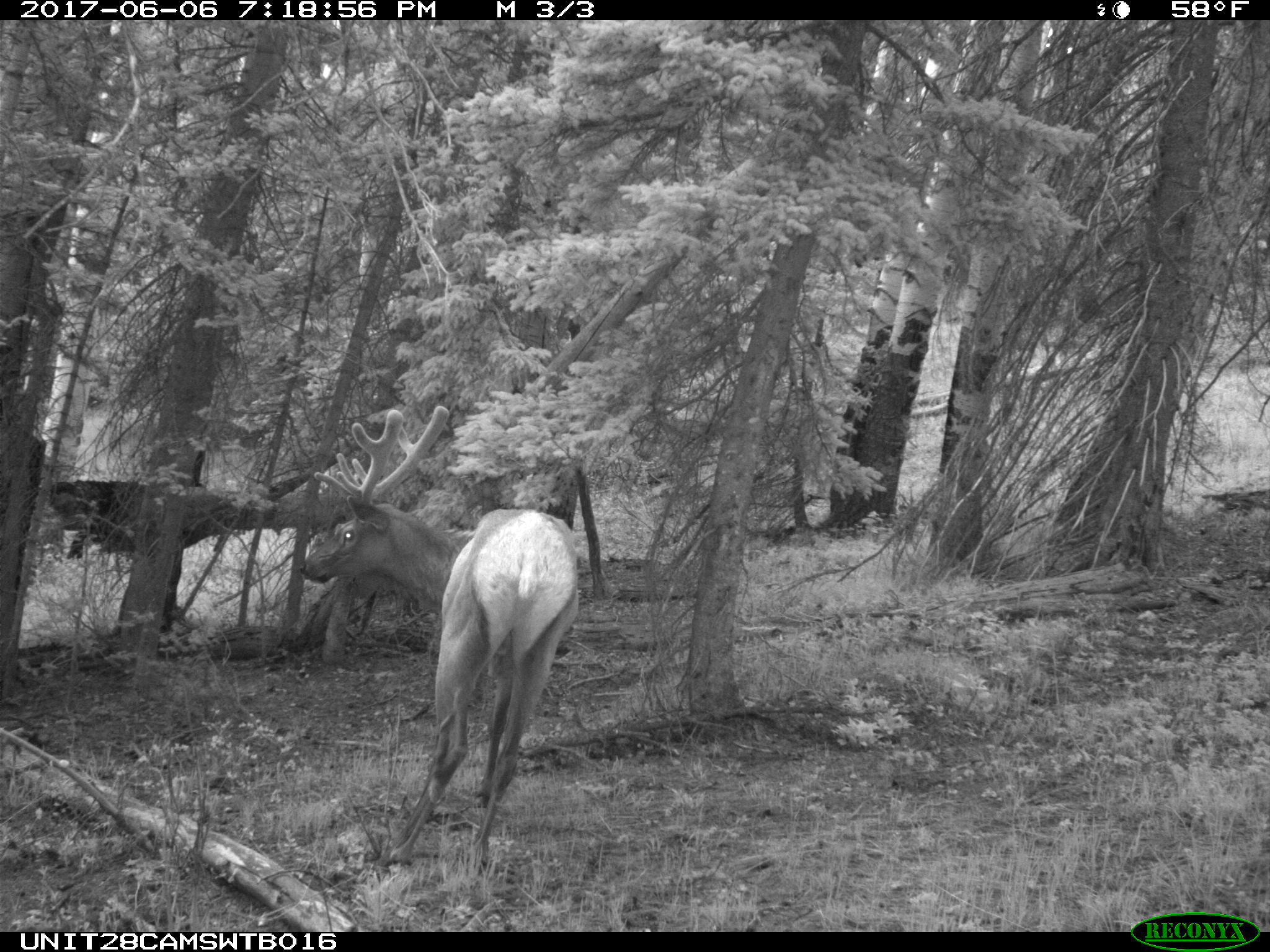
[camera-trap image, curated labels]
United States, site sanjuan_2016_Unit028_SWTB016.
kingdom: Animalia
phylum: Chordata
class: Mammalia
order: Artiodactyla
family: Cervidae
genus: Cervus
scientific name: Cervus elaphus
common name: red deer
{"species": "Cervus elaphus (red deer)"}